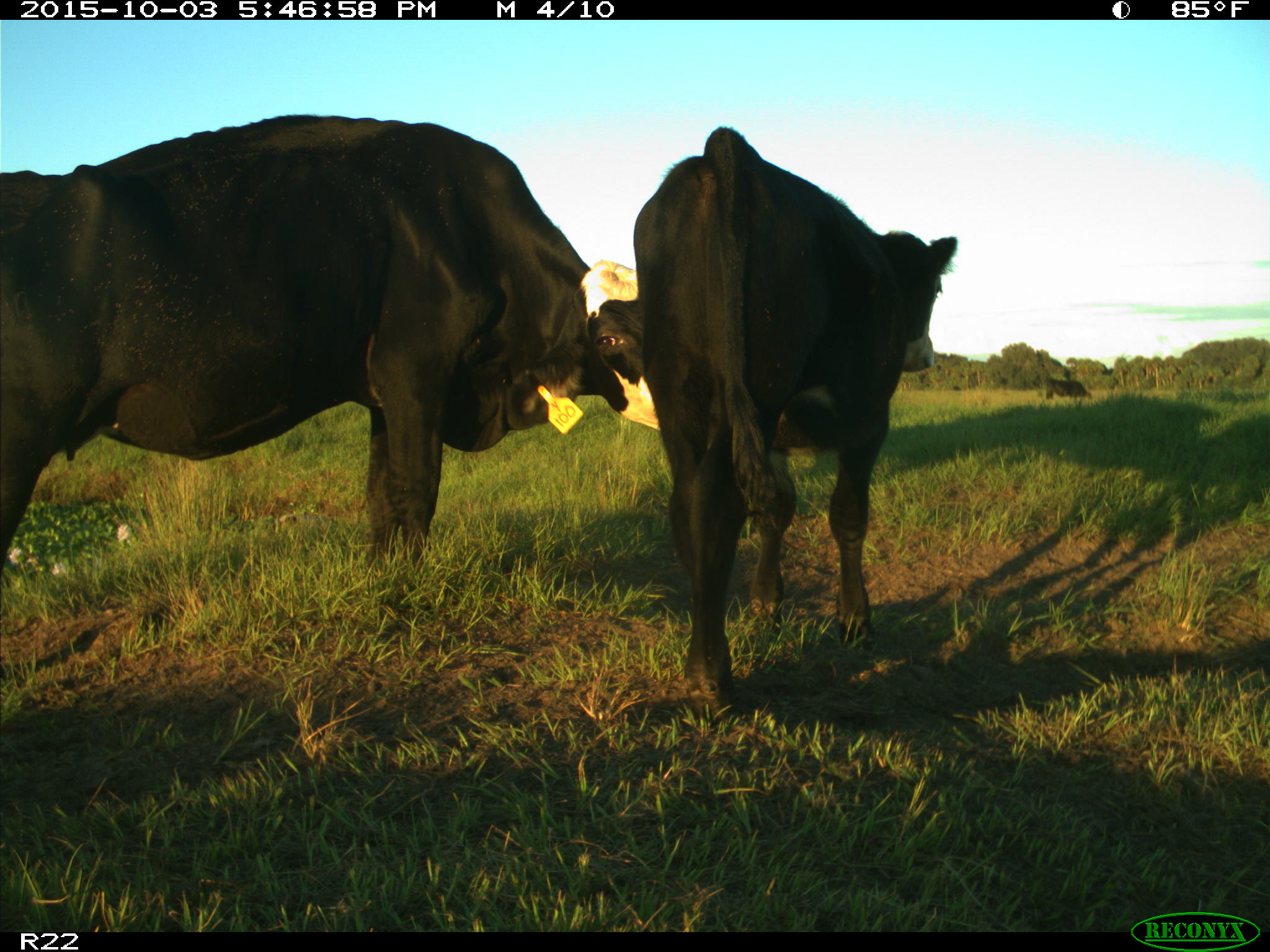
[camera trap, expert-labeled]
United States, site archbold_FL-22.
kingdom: Animalia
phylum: Chordata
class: Mammalia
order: Artiodactyla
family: Bovidae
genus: Bos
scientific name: Bos taurus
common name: domestic cow